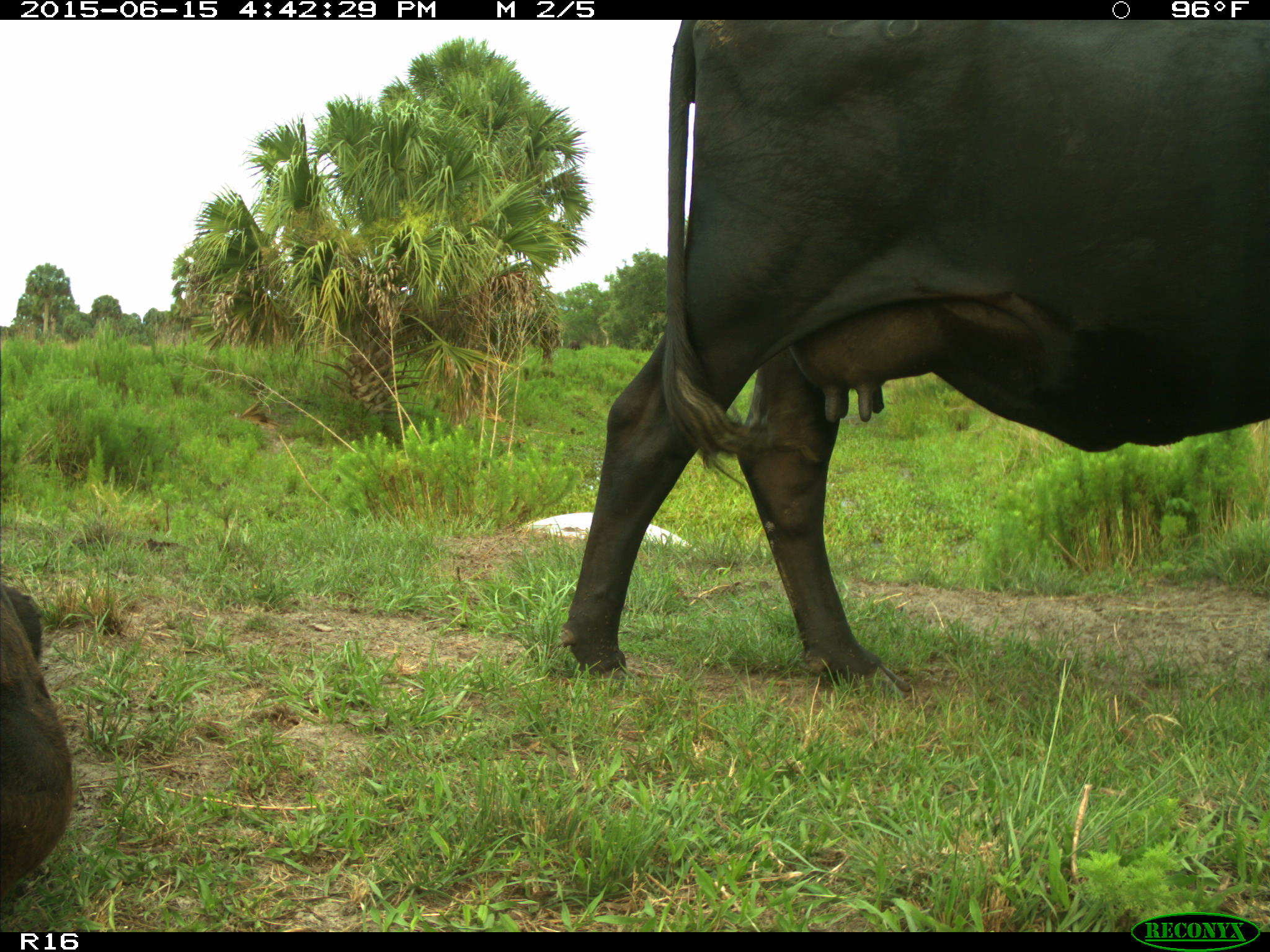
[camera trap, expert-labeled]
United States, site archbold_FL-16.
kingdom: Animalia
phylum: Chordata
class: Mammalia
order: Artiodactyla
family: Bovidae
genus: Bos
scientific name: Bos taurus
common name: domestic cow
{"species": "Bos taurus (domestic cow)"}